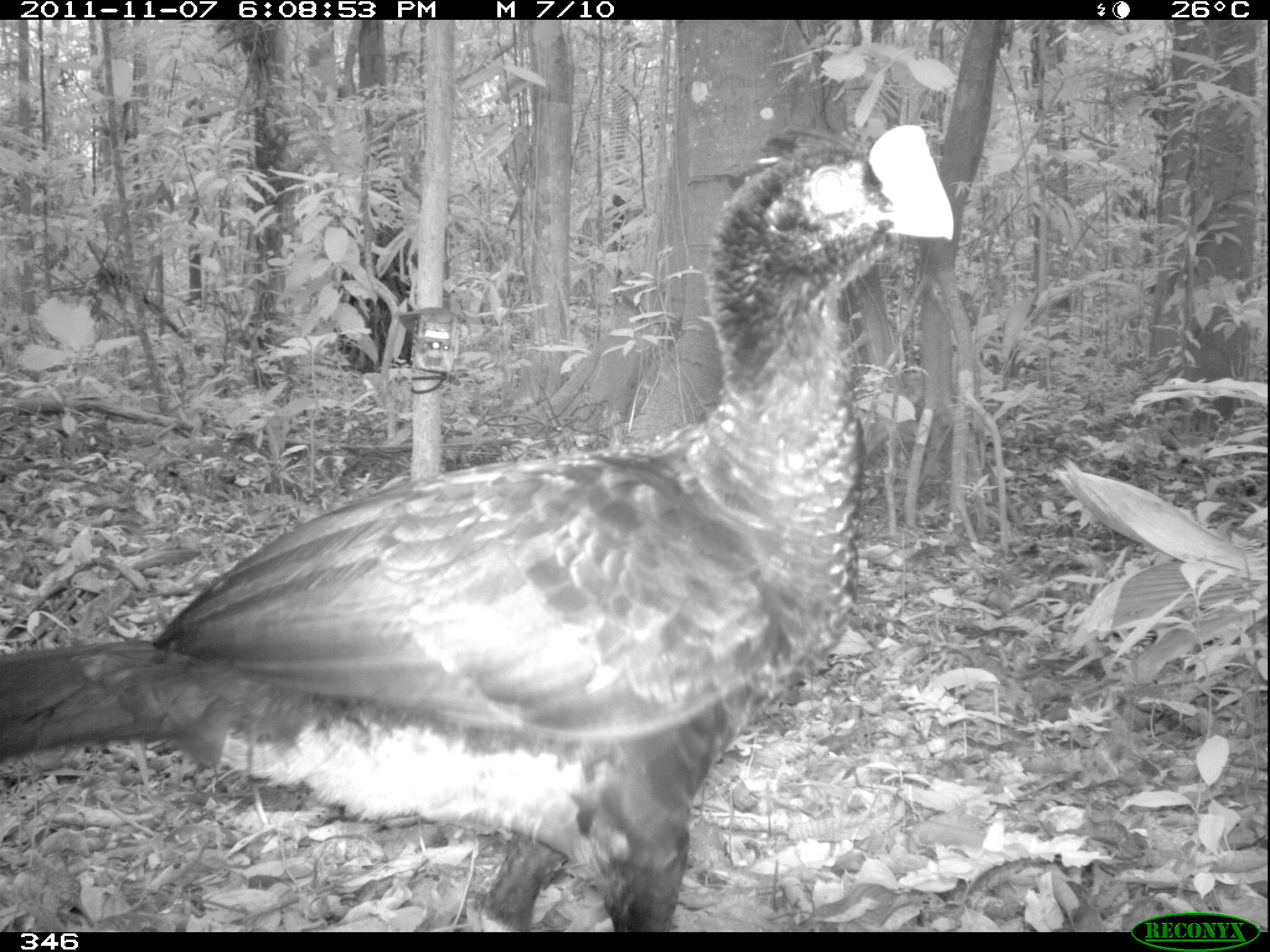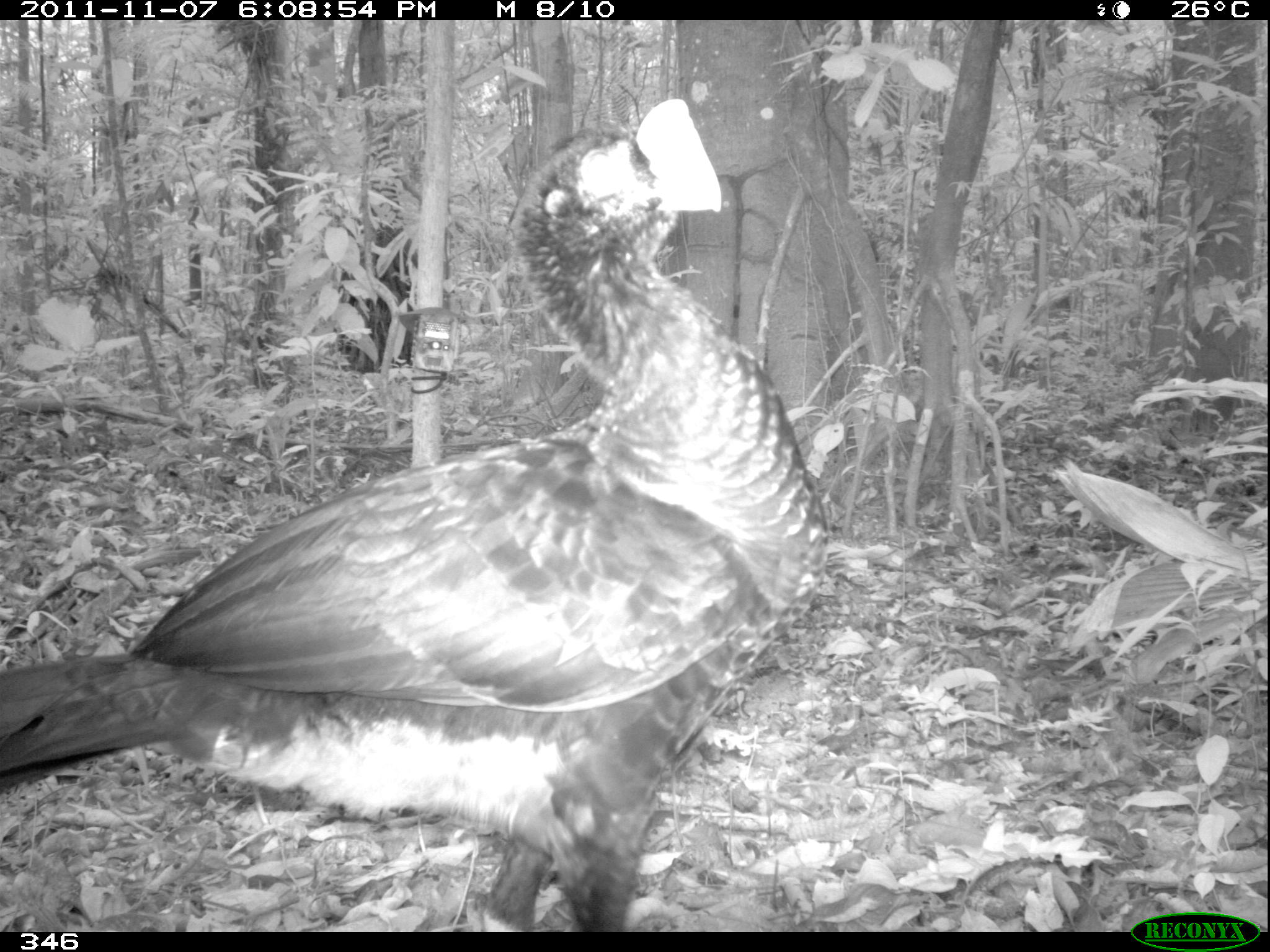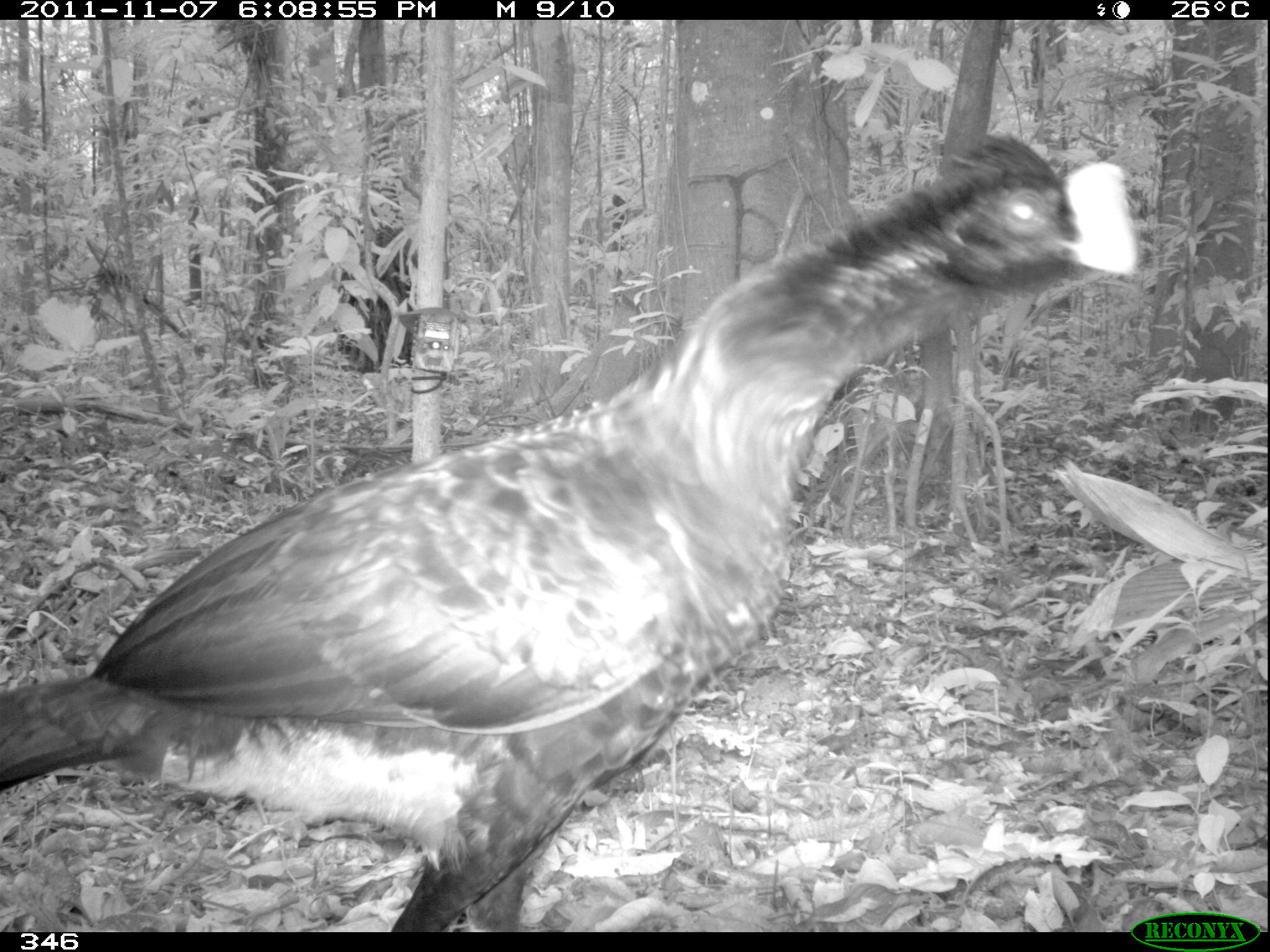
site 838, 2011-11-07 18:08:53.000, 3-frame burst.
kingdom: Animalia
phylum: Chordata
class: Aves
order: Galliformes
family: Cracidae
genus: Mitu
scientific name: Mitu tuberosum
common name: razor-billed curassow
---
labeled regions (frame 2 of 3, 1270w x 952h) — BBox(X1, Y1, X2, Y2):
mitu tuberosum: BBox(0, 95, 829, 932)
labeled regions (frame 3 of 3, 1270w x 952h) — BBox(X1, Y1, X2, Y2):
mitu tuberosum: BBox(0, 131, 1140, 928)